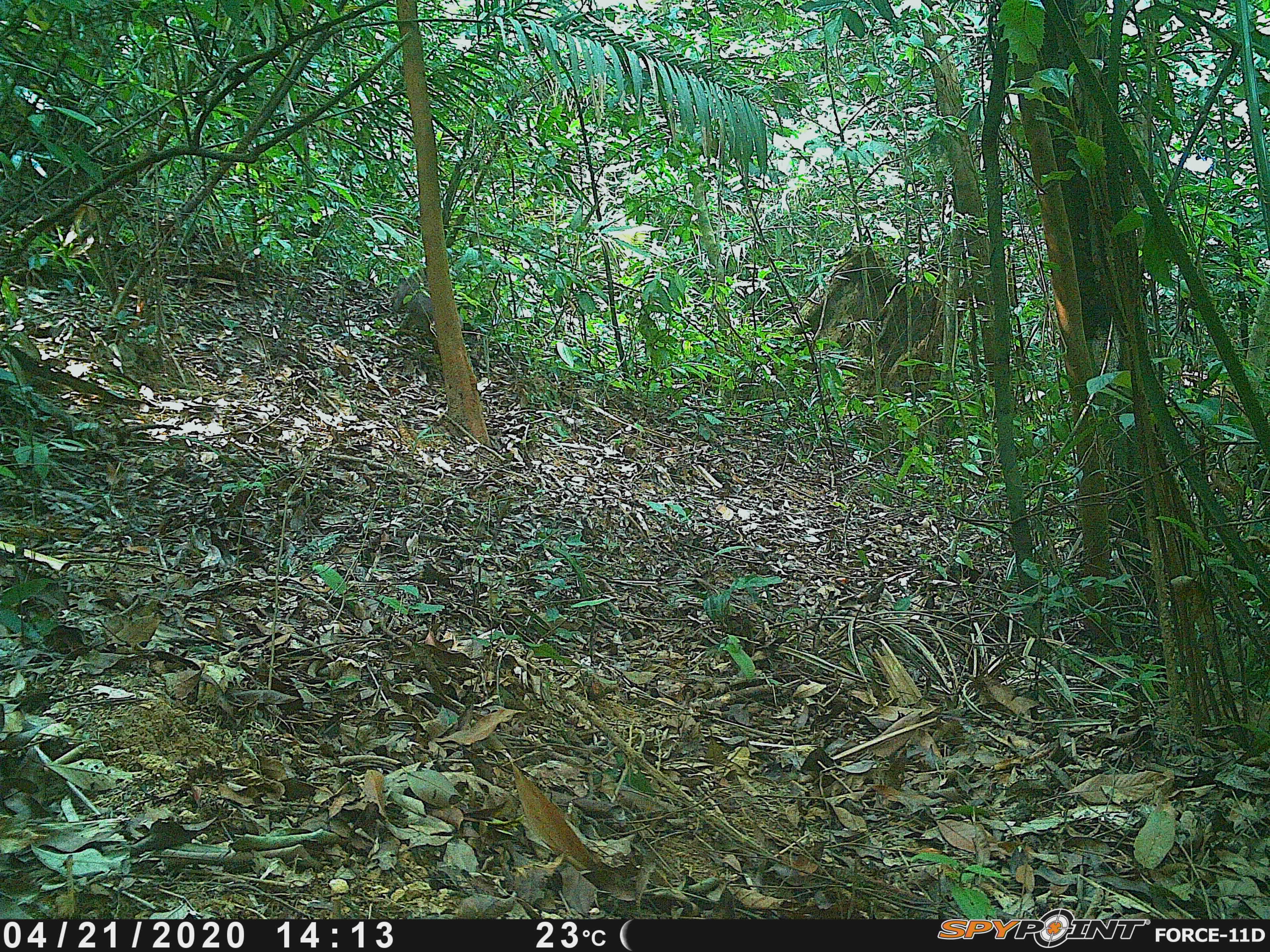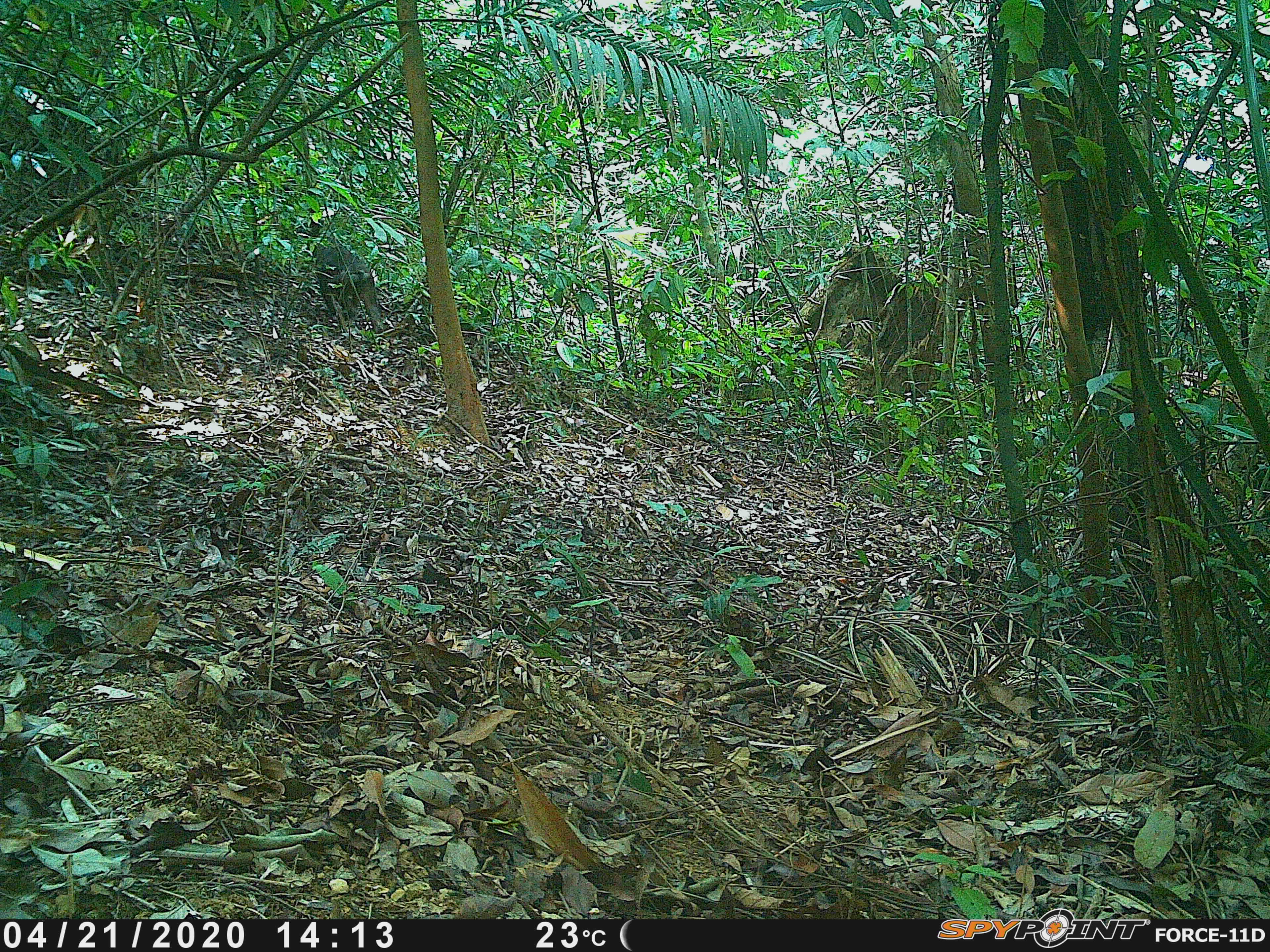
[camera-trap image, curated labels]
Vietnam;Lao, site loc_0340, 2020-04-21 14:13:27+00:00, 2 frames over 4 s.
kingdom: Animalia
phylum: Chordata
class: Mammalia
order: Primates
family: Cercopithecidae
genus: Macaca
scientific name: Macaca arctoides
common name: stump-tailed macaque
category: stump tailed macaque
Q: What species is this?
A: Stump tailed macaque (stump-tailed macaque) (Macaca arctoides).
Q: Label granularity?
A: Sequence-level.